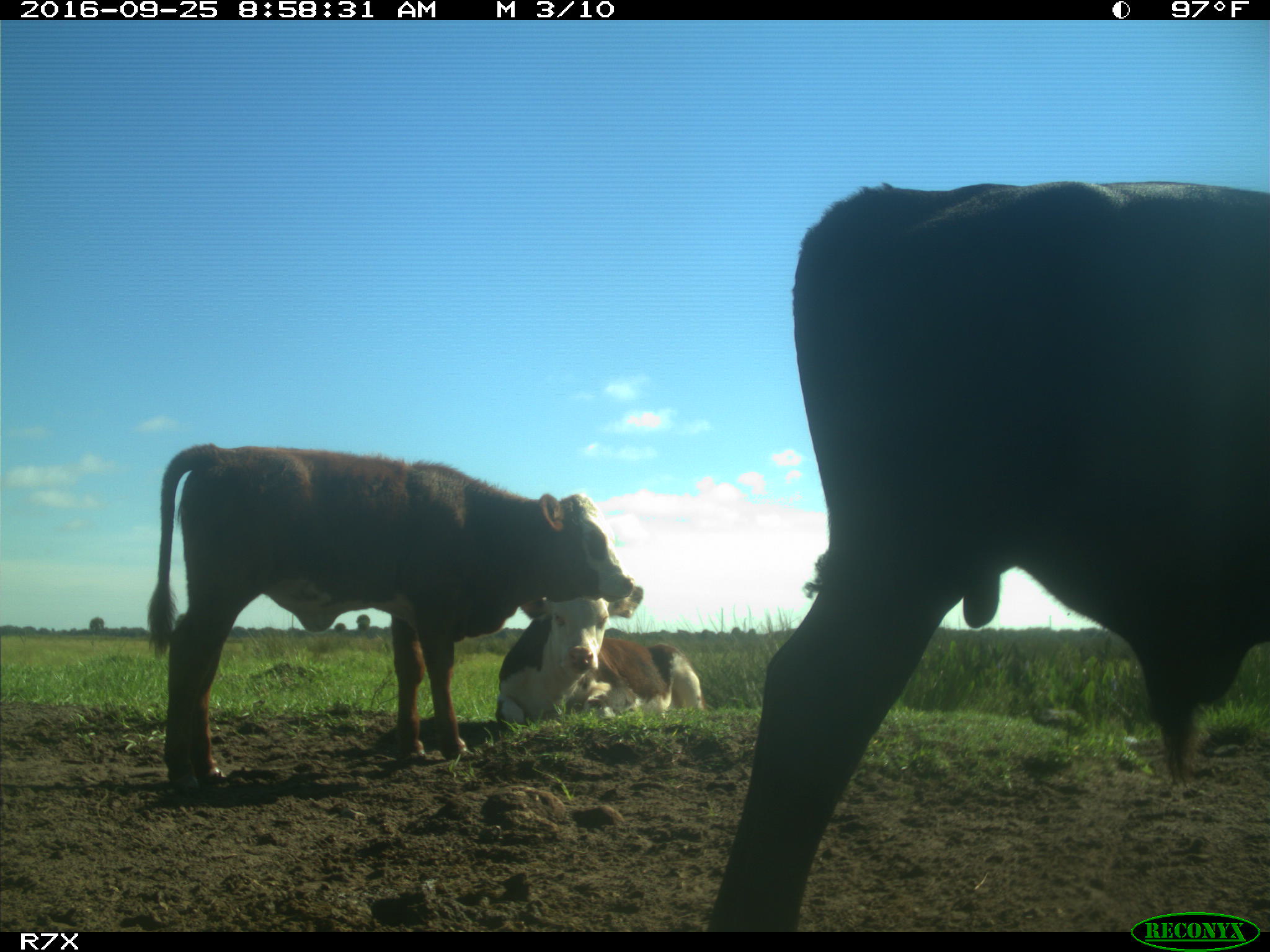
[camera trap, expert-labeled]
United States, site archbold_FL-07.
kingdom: Animalia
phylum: Chordata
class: Mammalia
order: Artiodactyla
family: Bovidae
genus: Bos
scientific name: Bos taurus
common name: domestic cow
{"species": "Bos taurus (domestic cow)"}